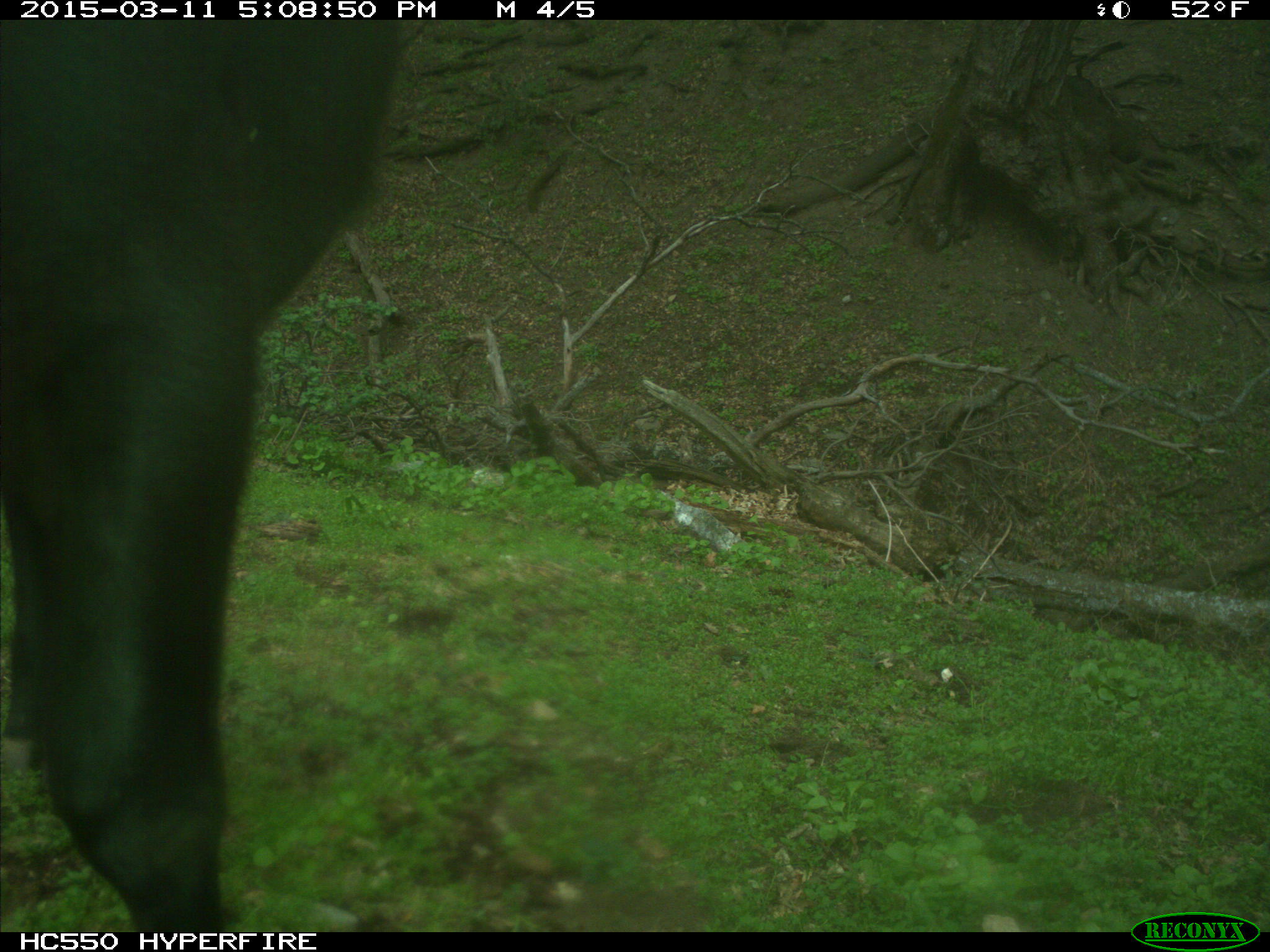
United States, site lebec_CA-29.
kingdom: Animalia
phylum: Chordata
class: Mammalia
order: Artiodactyla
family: Bovidae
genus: Bos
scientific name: Bos taurus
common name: domestic cow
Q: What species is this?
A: Bos taurus (domestic cow).